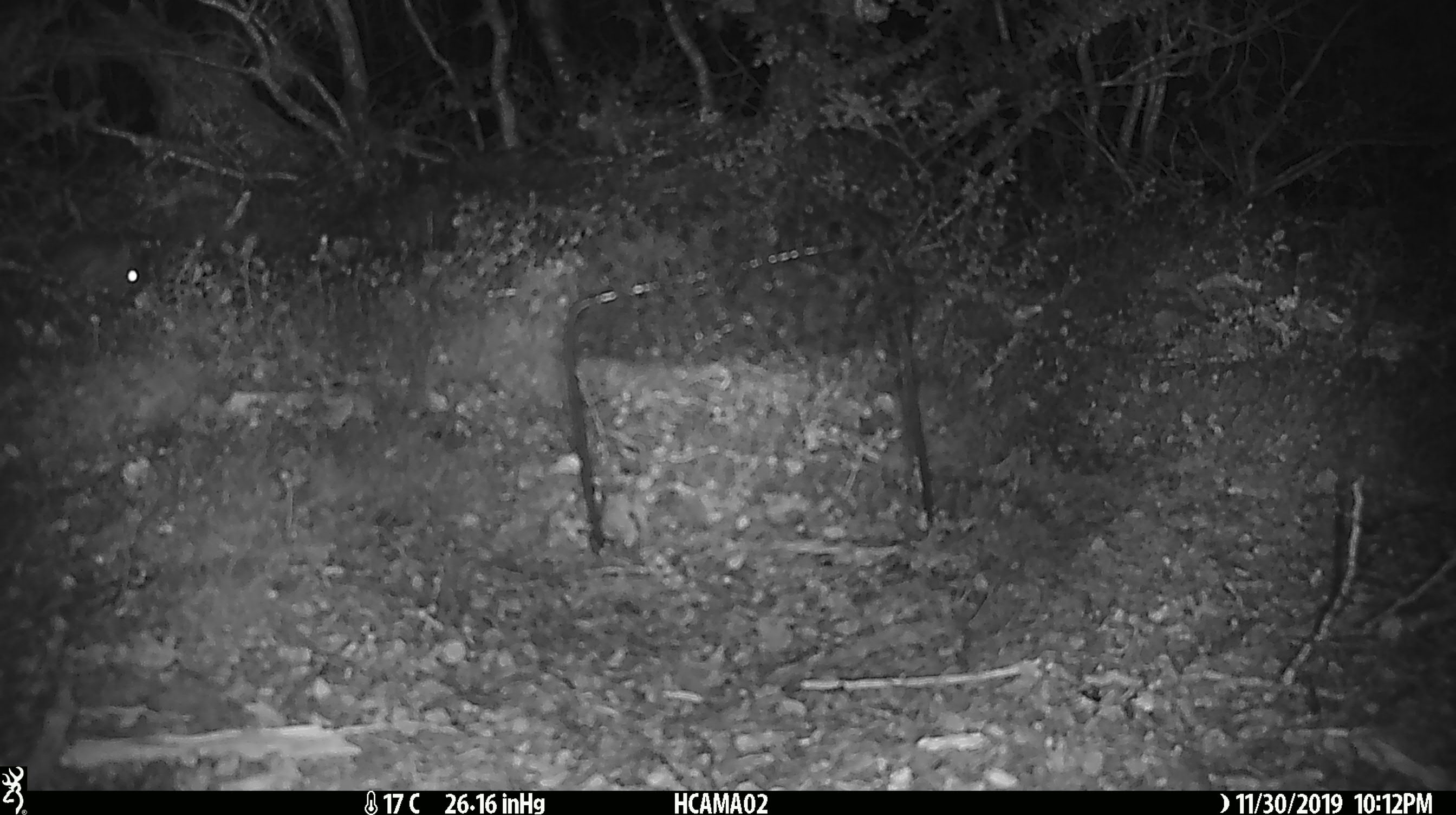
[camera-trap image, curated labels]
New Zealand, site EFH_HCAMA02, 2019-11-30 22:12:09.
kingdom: Animalia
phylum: Chordata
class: Mammalia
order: Rodentia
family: Muridae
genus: Mus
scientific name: Mus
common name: mouse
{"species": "mouse (Mus)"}